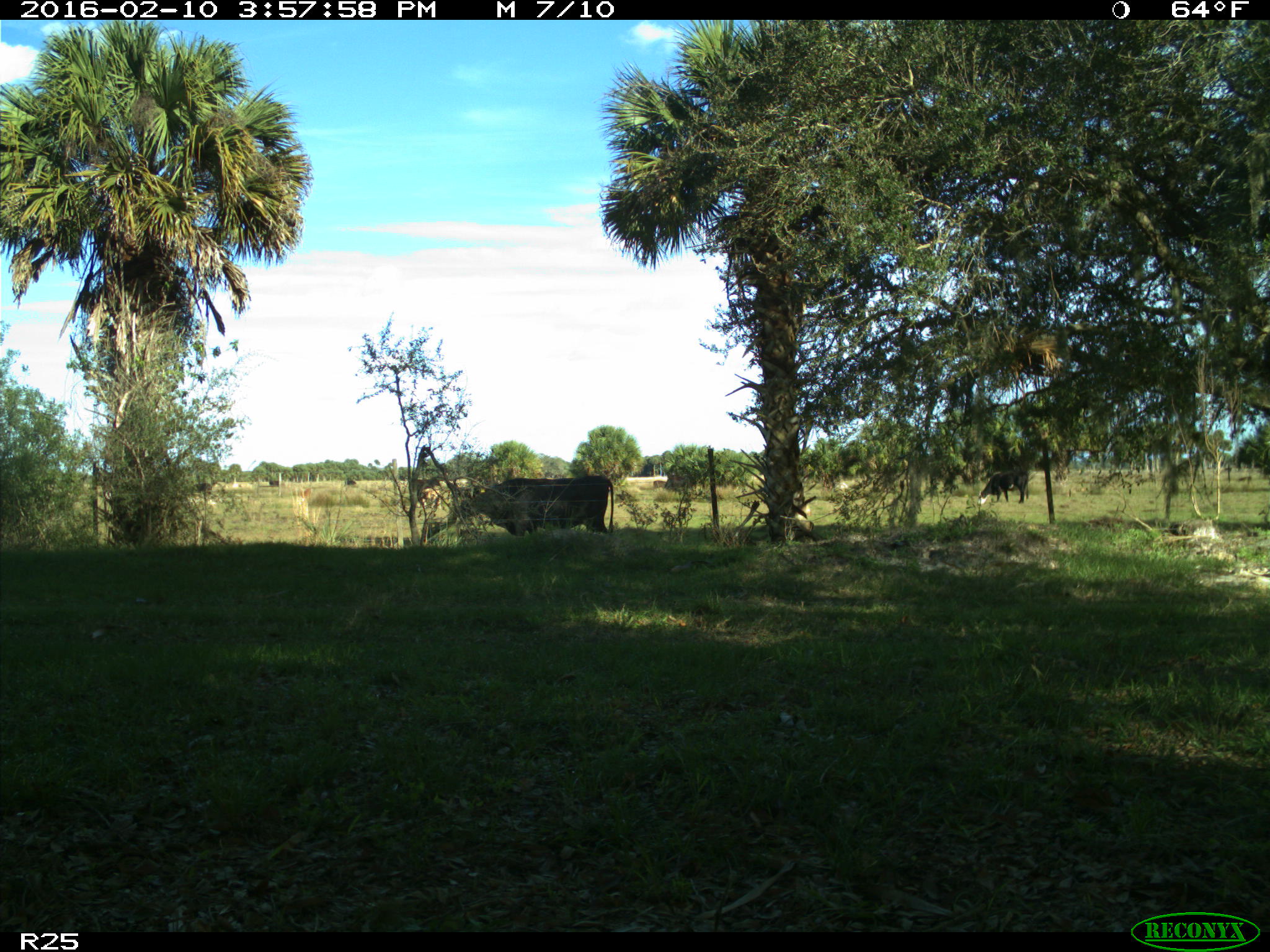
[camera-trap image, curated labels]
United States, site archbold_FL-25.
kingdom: Animalia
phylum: Chordata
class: Mammalia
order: Artiodactyla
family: Bovidae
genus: Bos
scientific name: Bos taurus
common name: domestic cow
Bos taurus (domestic cow).